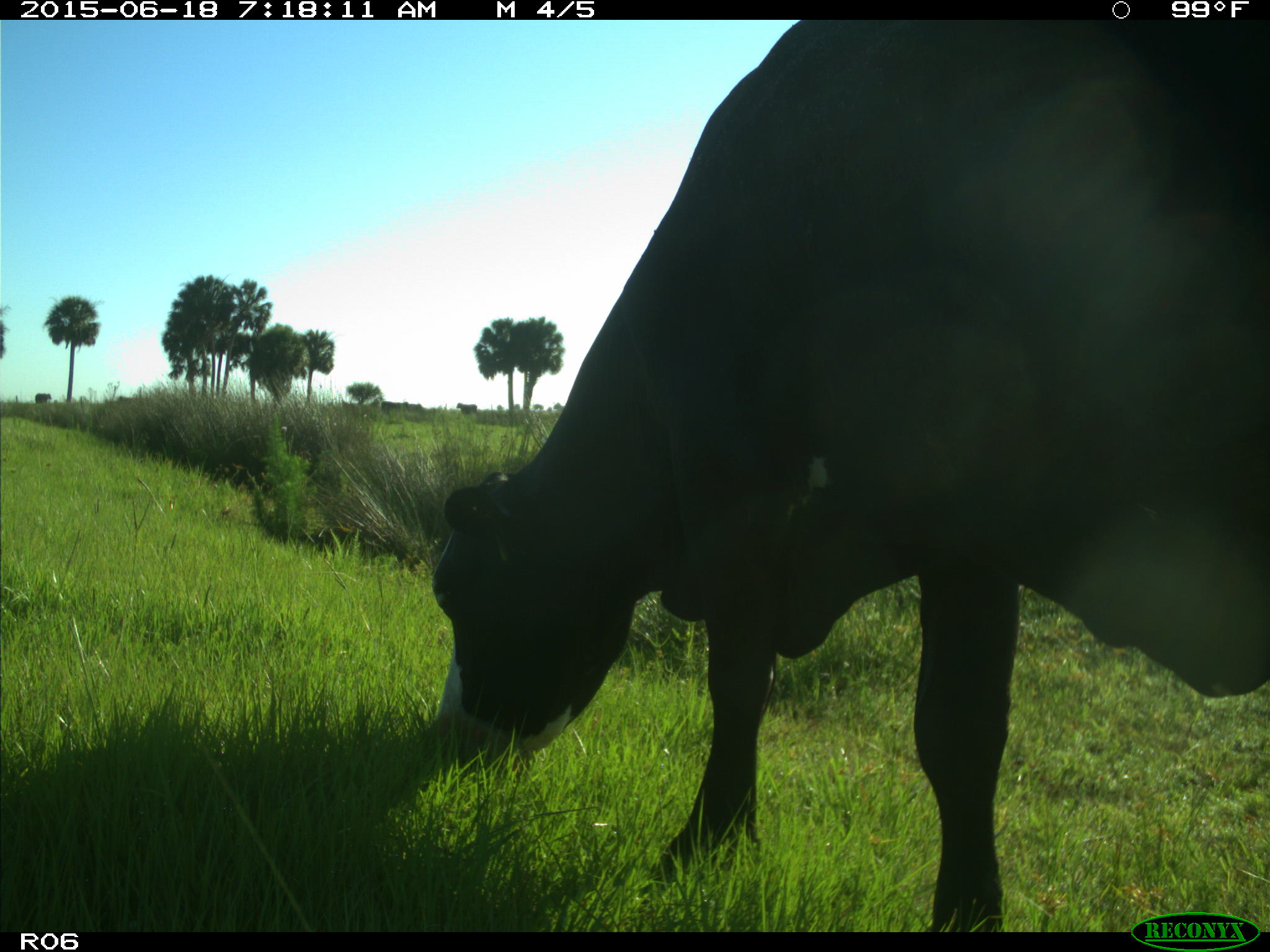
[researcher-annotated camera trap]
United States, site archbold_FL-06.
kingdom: Animalia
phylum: Chordata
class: Mammalia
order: Artiodactyla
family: Bovidae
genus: Bos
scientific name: Bos taurus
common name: domestic cow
Bos taurus (domestic cow).